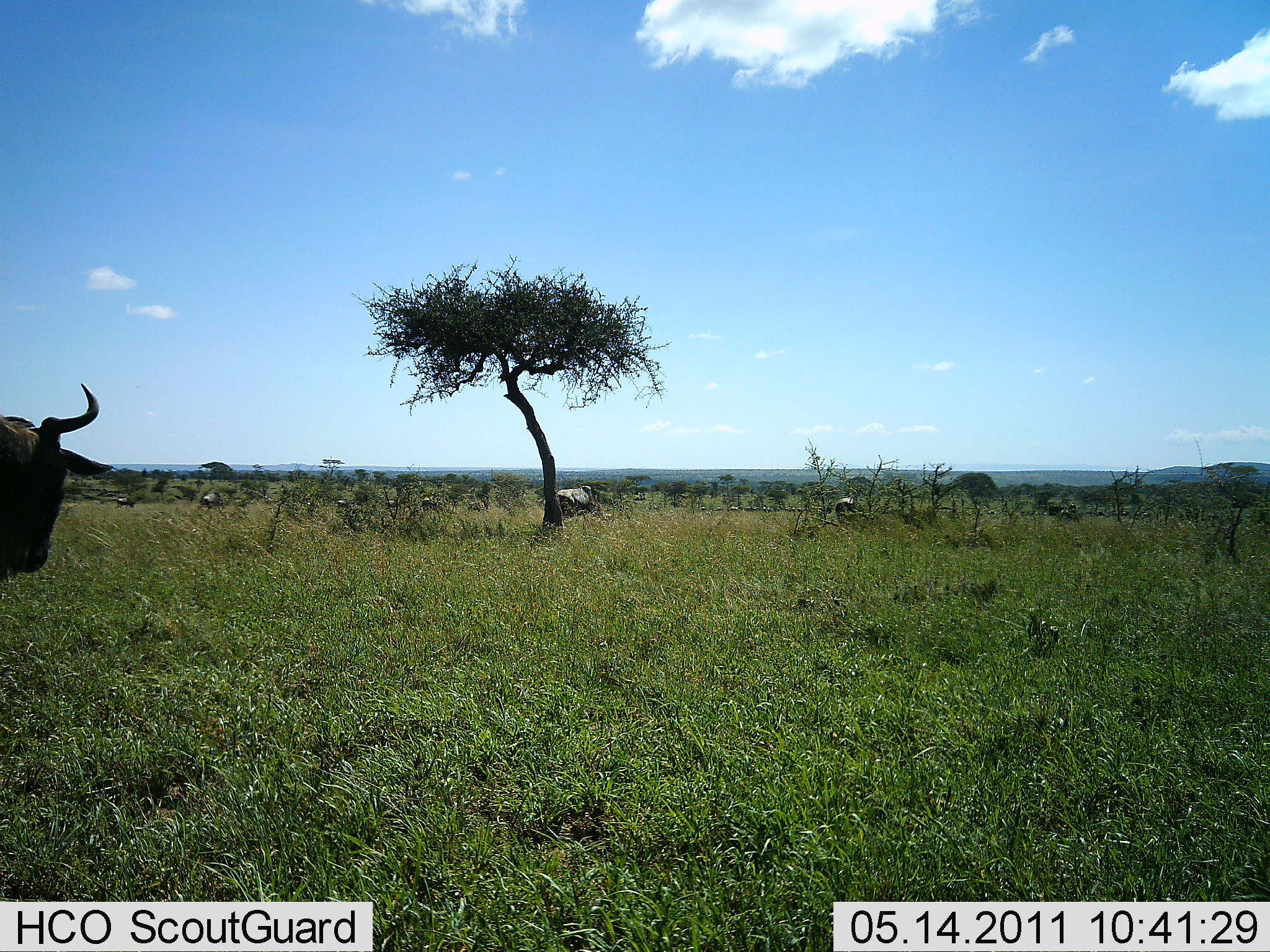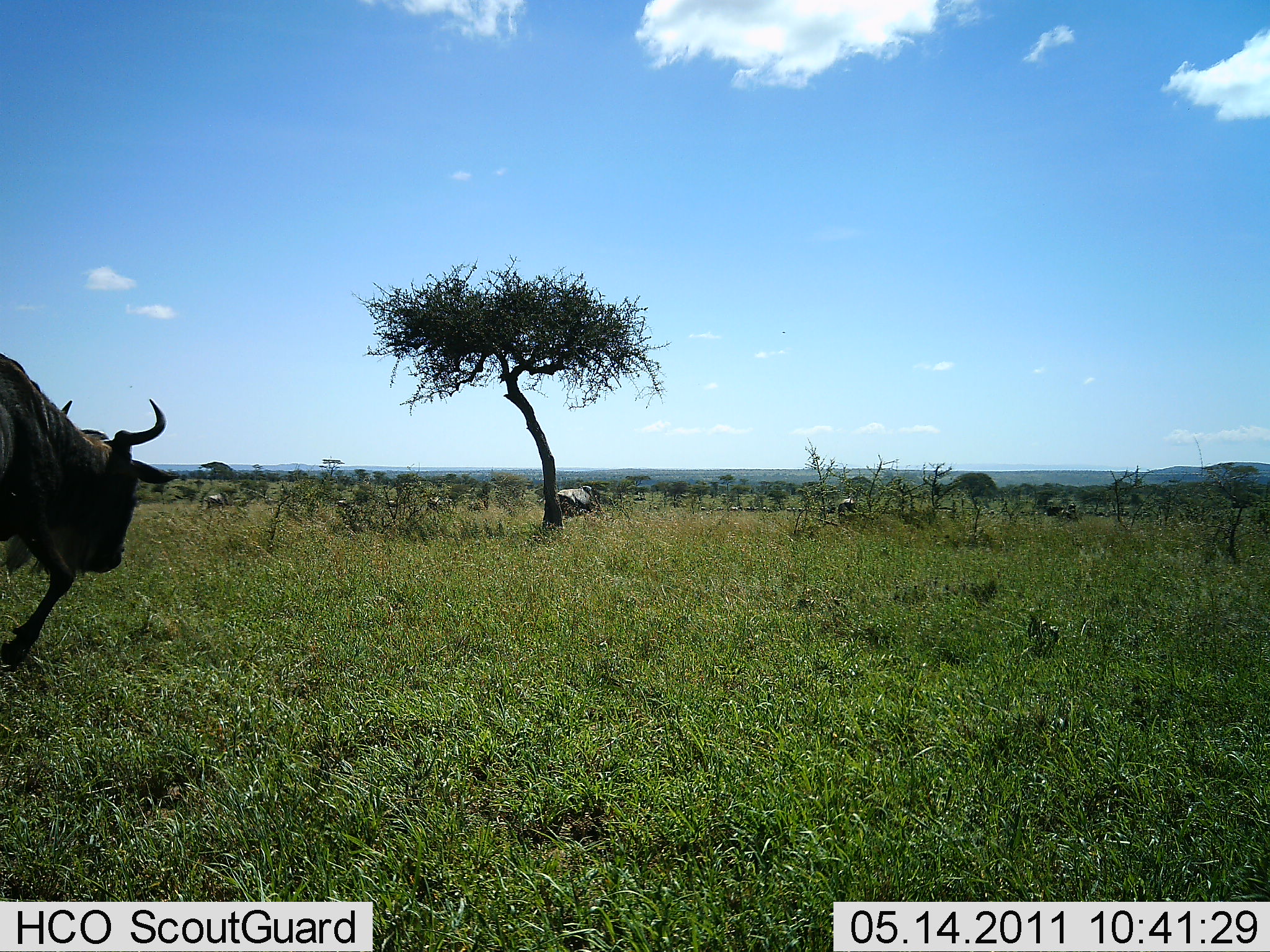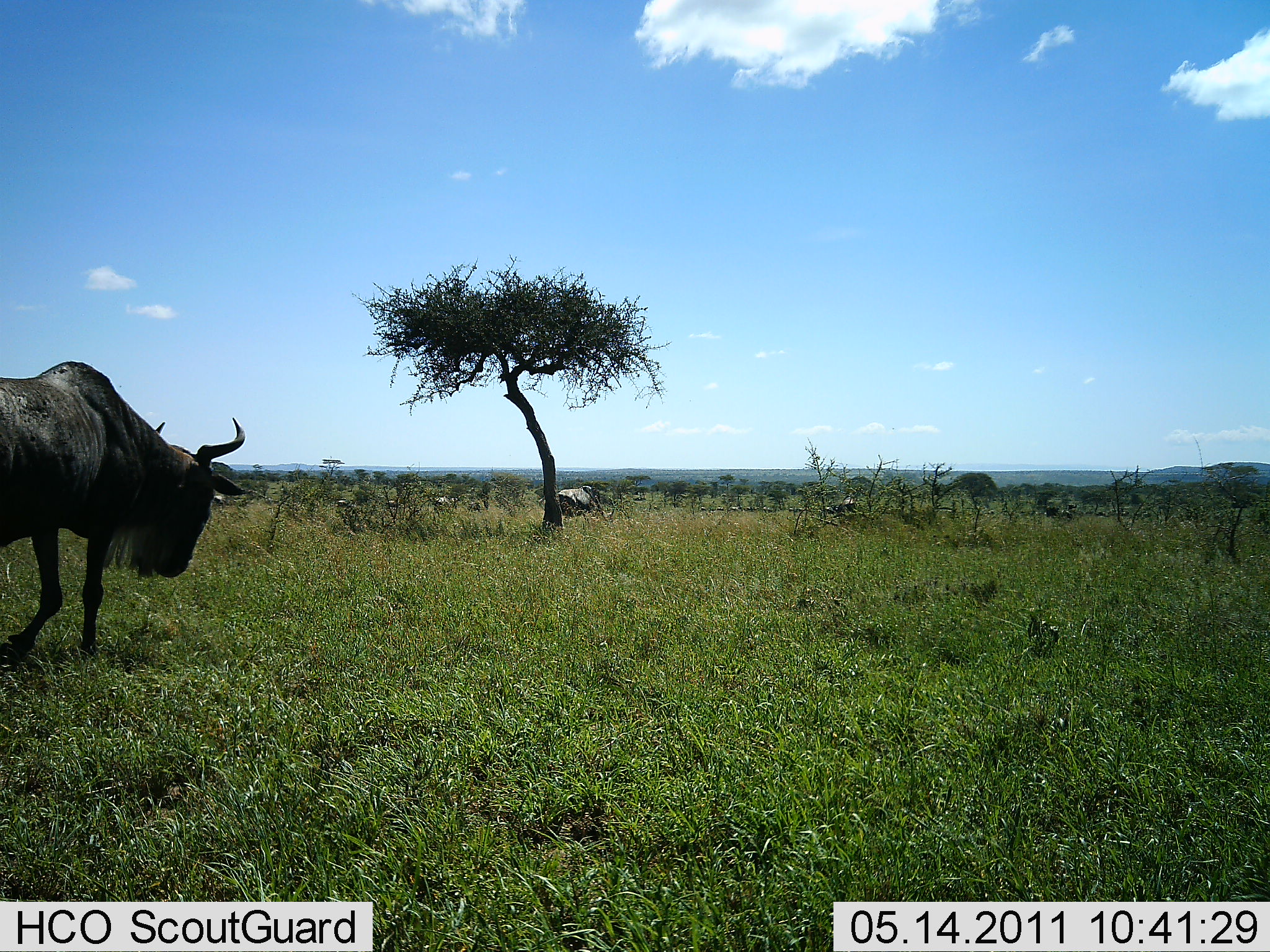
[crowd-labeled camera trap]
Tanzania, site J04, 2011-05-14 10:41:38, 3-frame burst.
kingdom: Animalia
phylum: Chordata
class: Mammalia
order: Artiodactyla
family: Bovidae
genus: Connochaetes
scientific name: Connochaetes taurinus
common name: blue wildebeest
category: wildebeest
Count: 5.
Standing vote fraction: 33%.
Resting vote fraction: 8%.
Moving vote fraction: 100%.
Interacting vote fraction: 0%.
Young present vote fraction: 0%.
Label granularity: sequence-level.